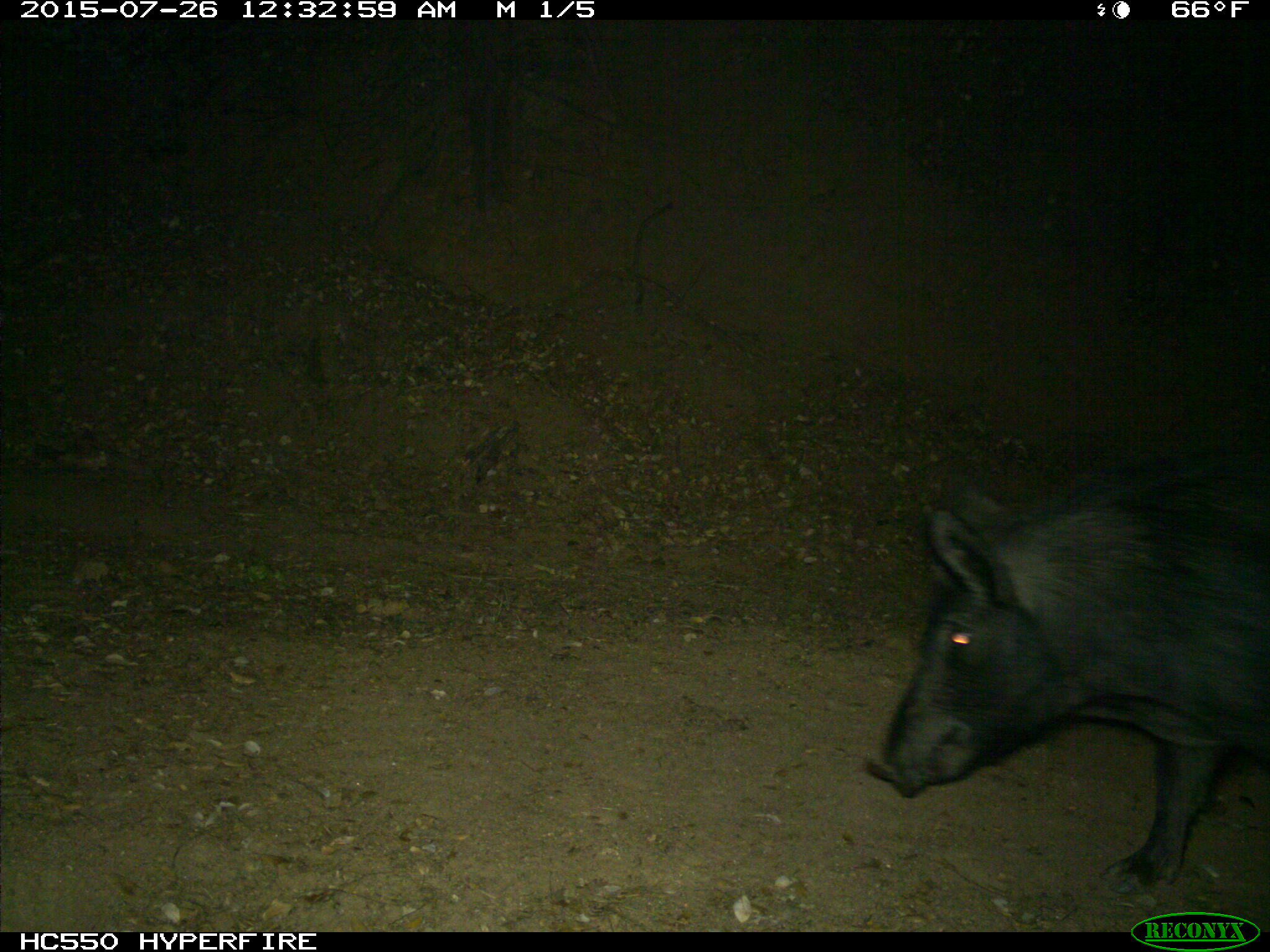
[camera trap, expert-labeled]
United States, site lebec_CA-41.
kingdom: Animalia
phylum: Chordata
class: Mammalia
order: Artiodactyla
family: Suidae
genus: Sus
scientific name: Sus scrofa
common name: wild boar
Sus scrofa (wild boar).